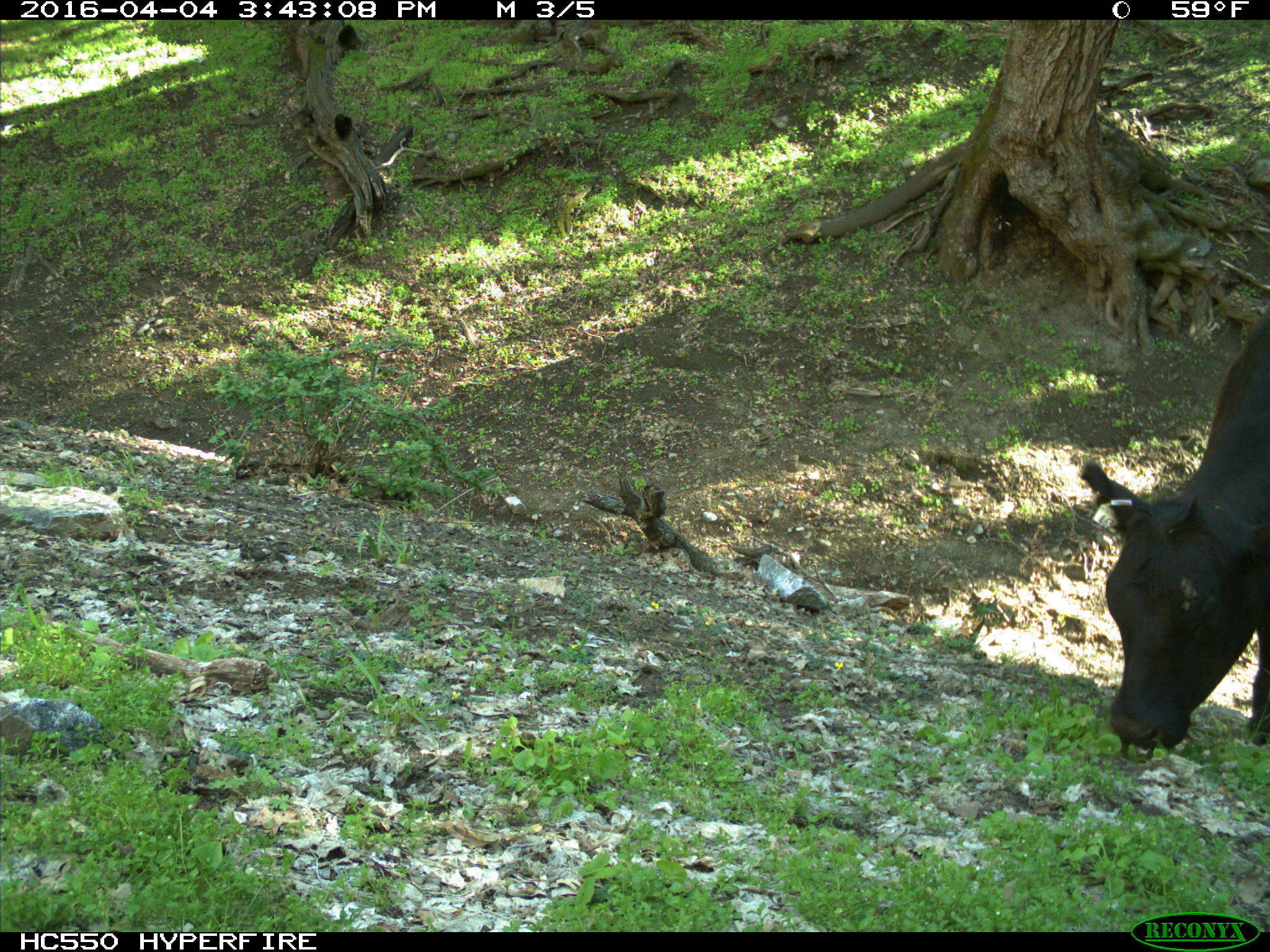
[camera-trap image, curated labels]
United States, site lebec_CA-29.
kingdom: Animalia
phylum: Chordata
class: Mammalia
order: Artiodactyla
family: Bovidae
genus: Bos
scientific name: Bos taurus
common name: domestic cow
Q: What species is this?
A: Bos taurus (domestic cow).